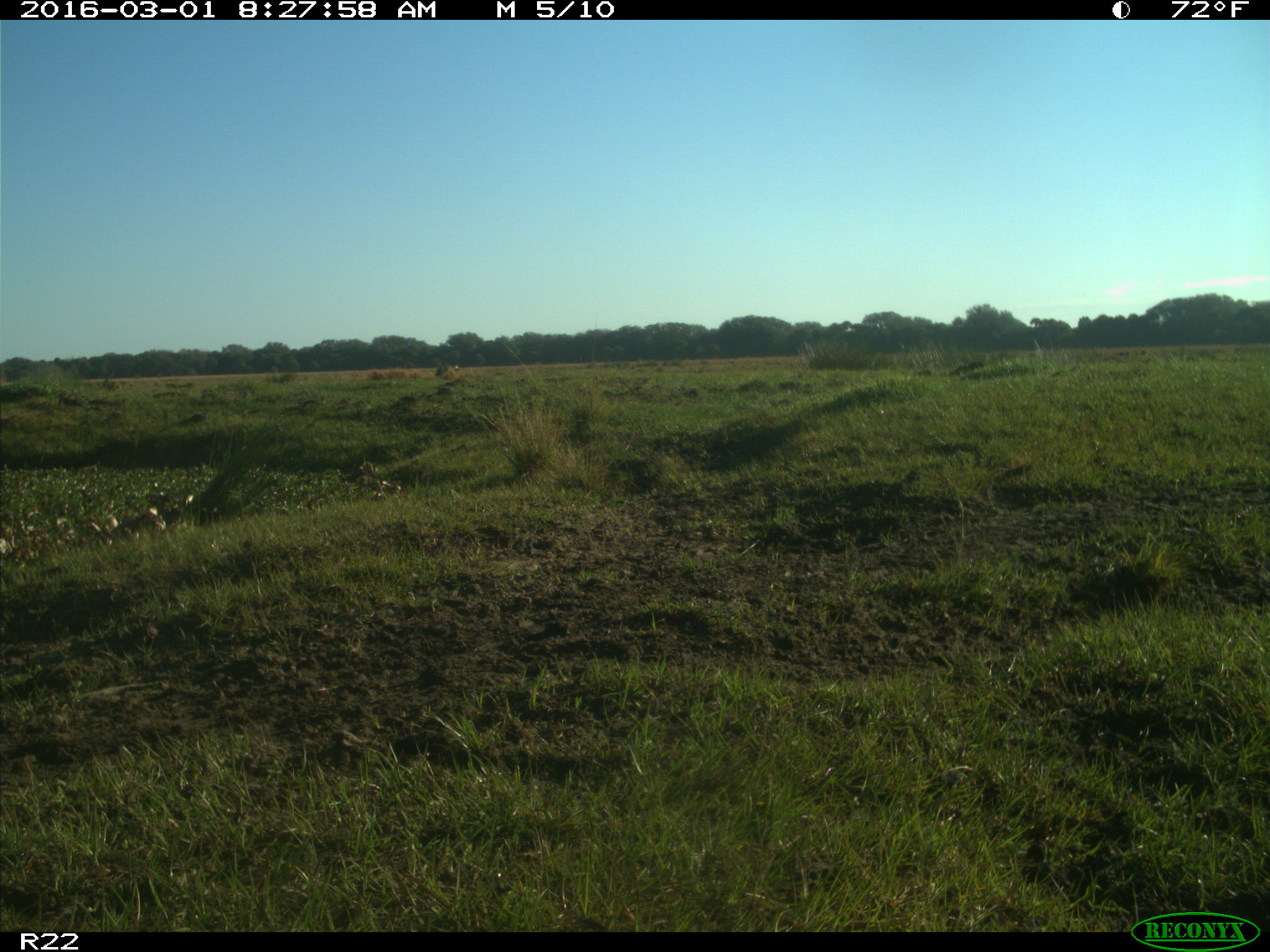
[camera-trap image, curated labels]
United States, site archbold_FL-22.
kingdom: Animalia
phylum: Chordata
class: Mammalia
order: Artiodactyla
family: Bovidae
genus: Bos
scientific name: Bos taurus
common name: domestic cow